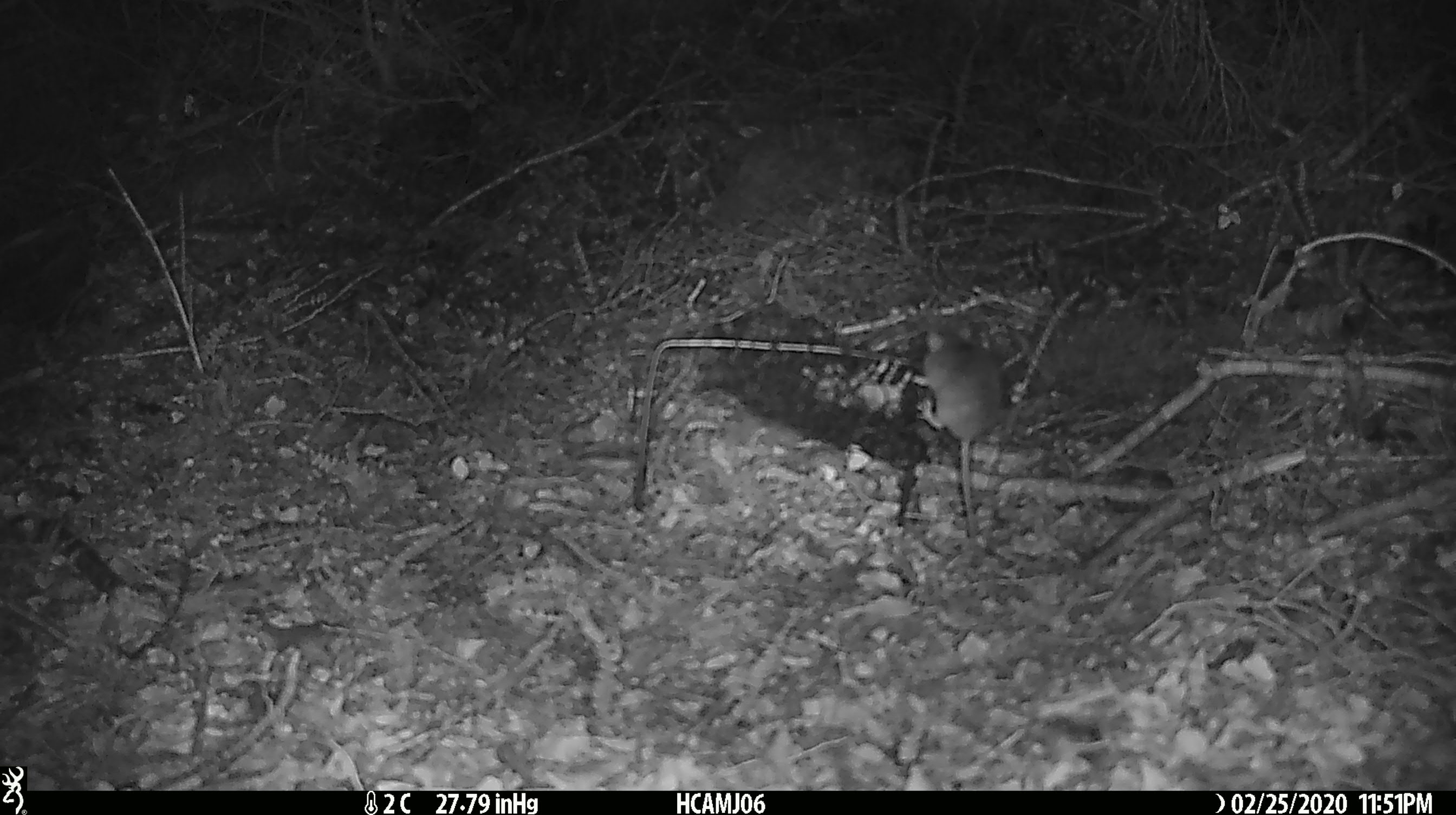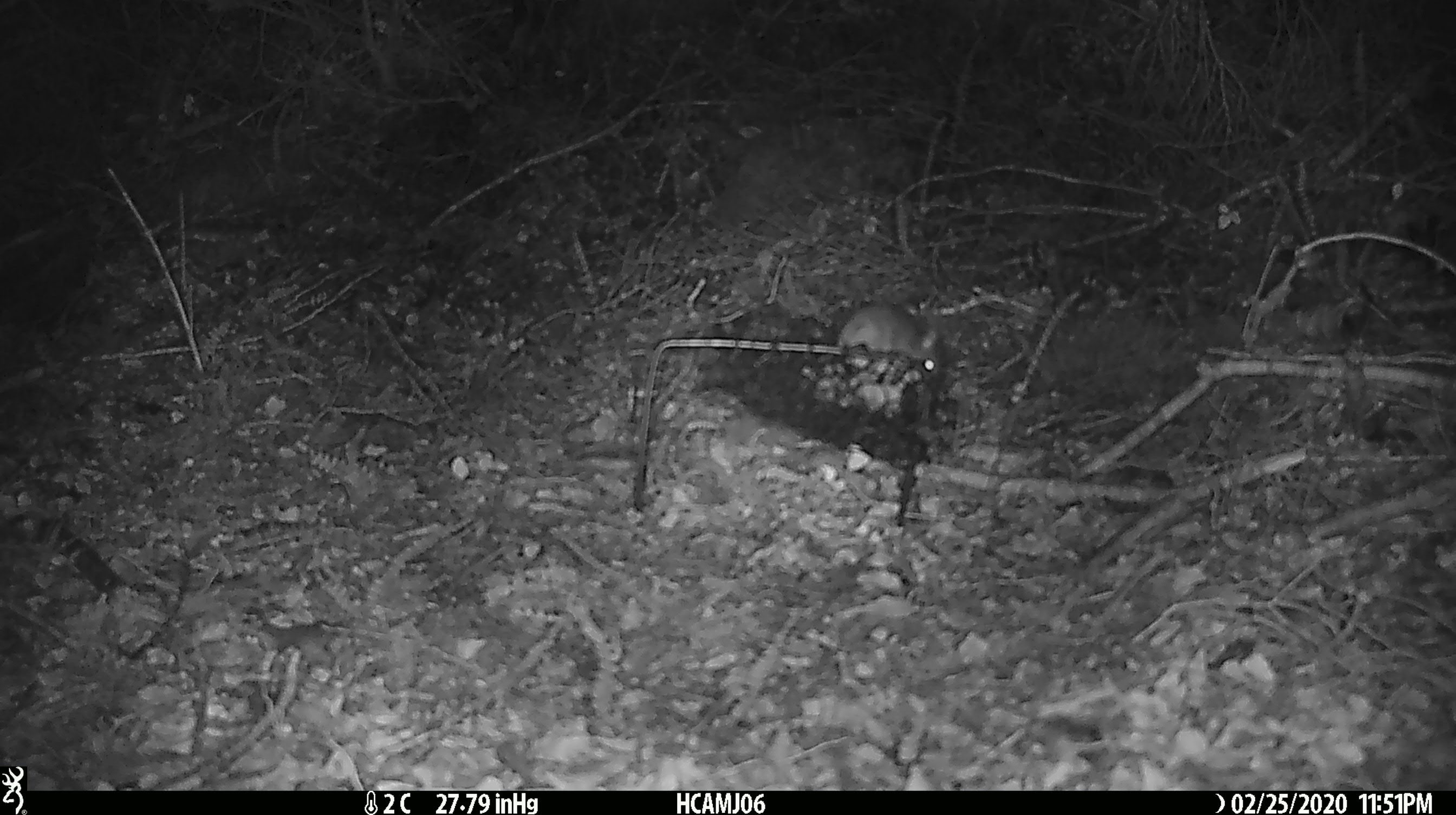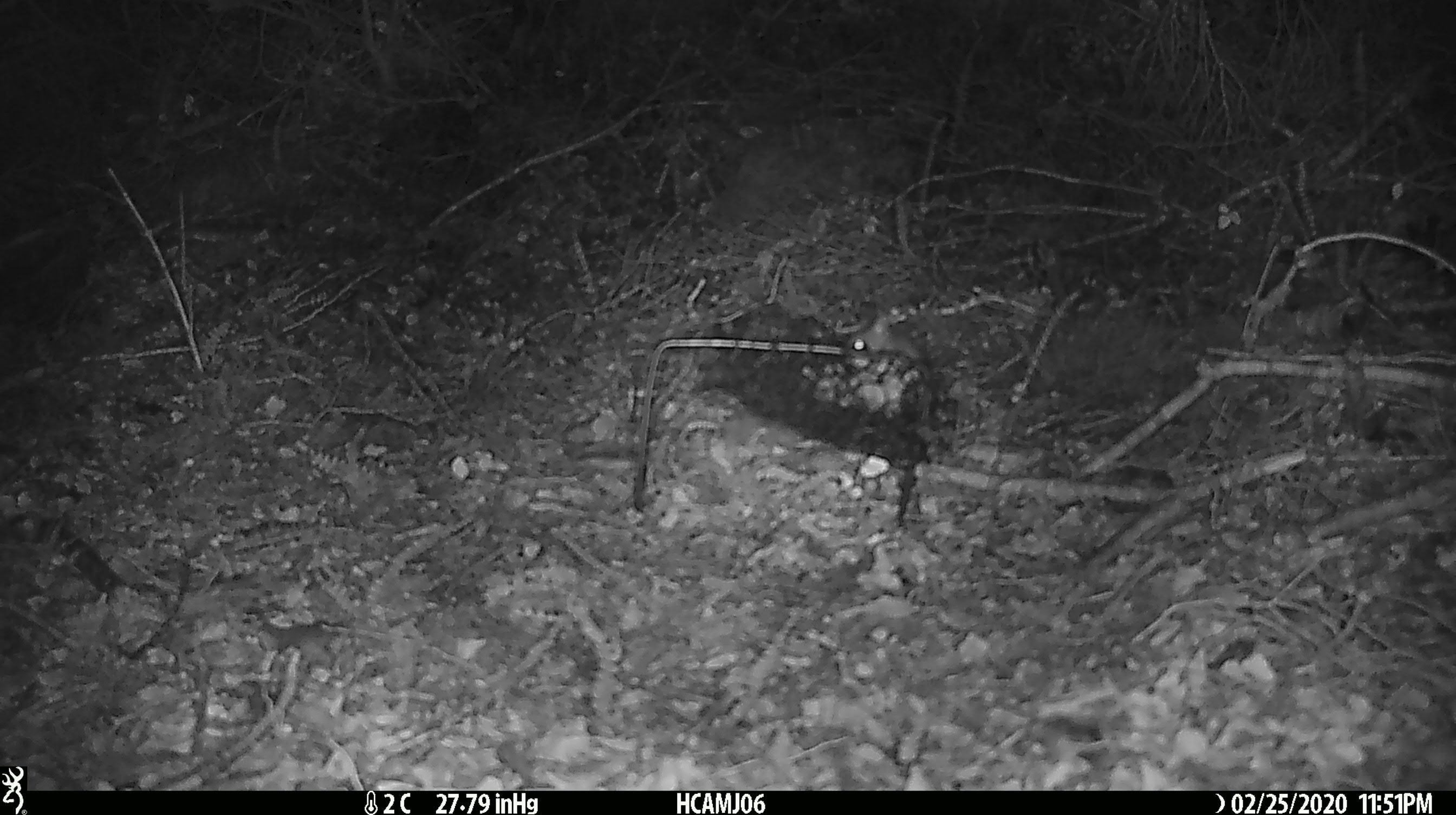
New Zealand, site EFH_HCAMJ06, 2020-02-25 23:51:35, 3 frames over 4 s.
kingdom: Animalia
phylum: Chordata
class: Mammalia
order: Rodentia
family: Muridae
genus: Mus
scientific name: Mus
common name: mouse